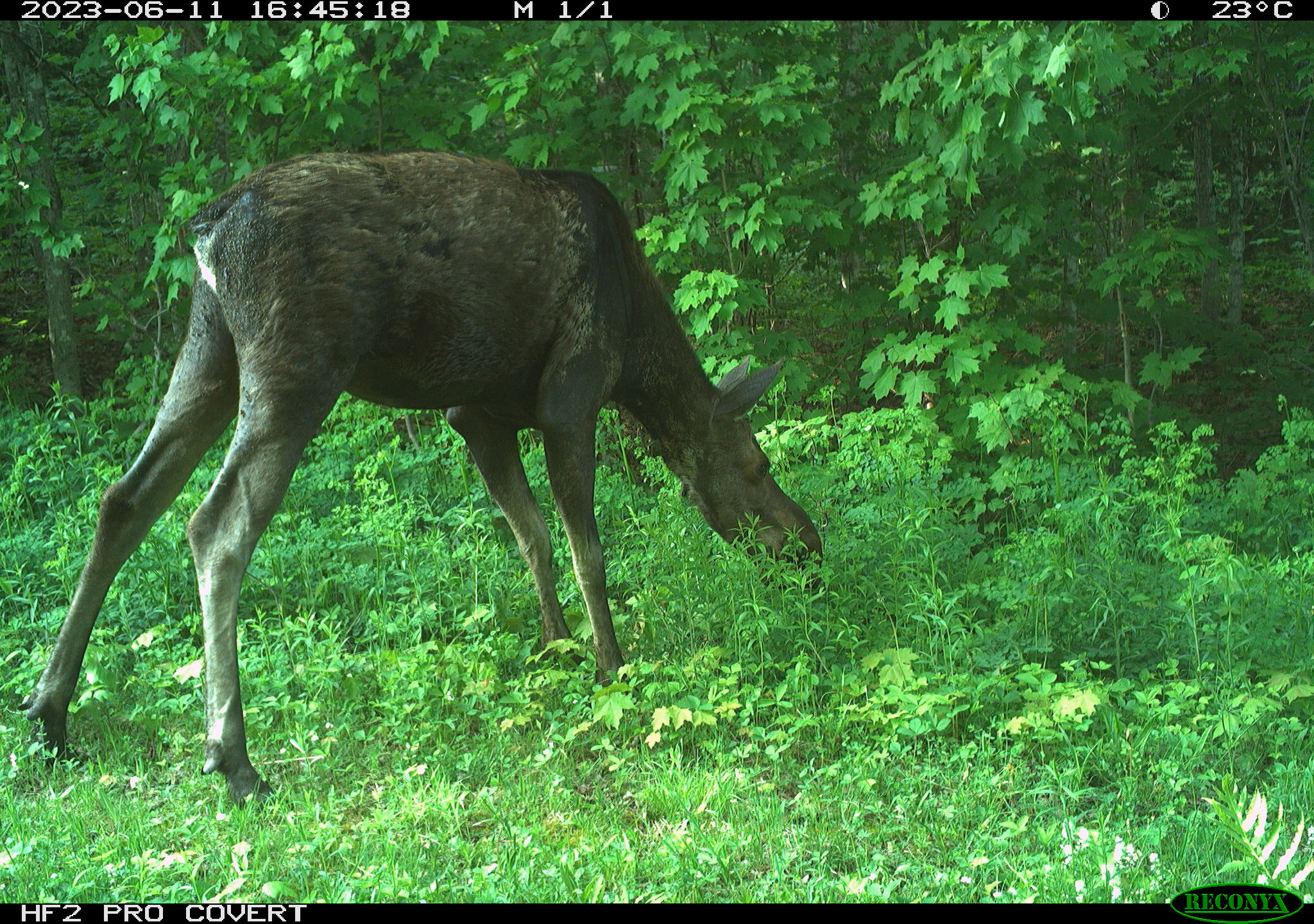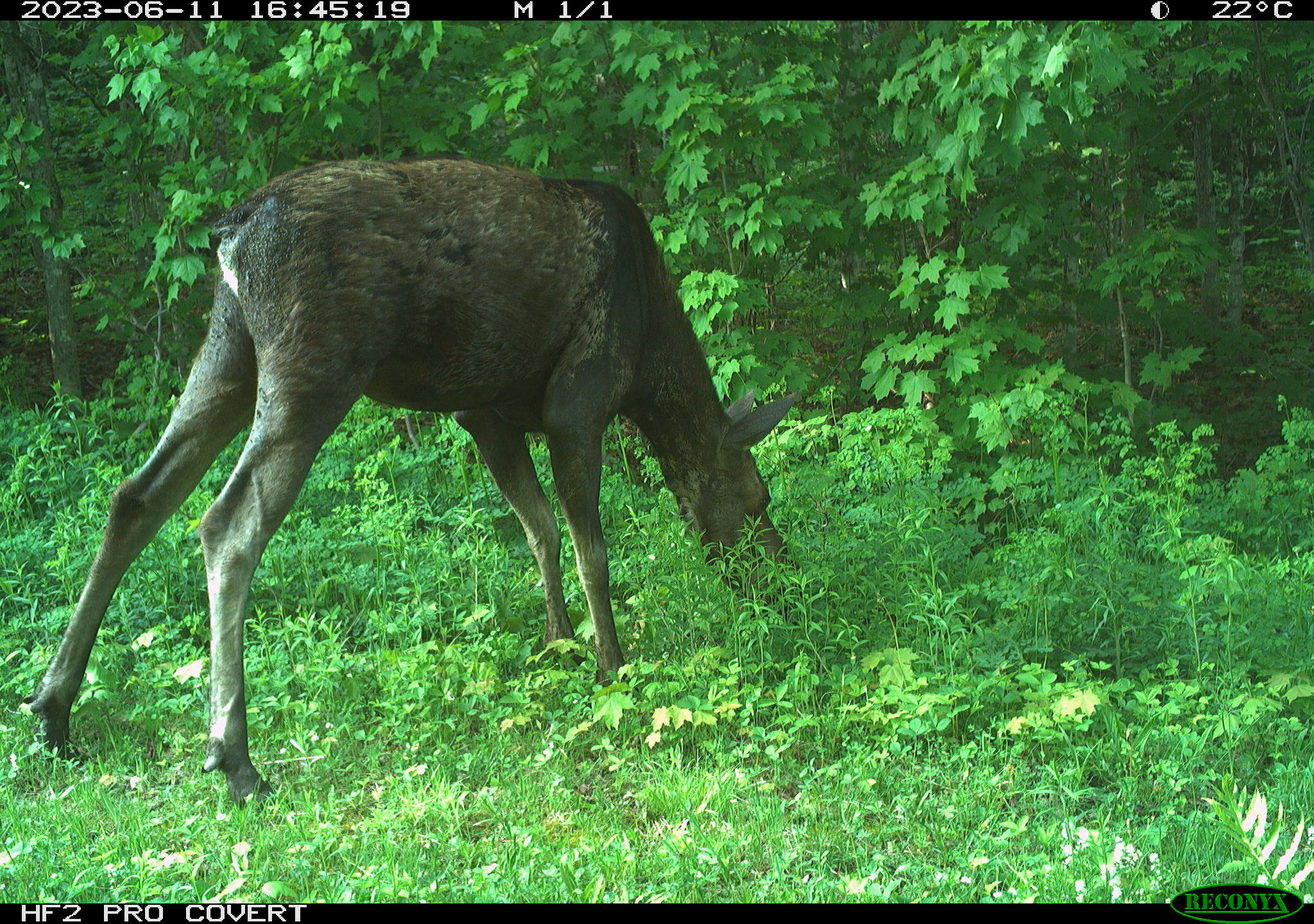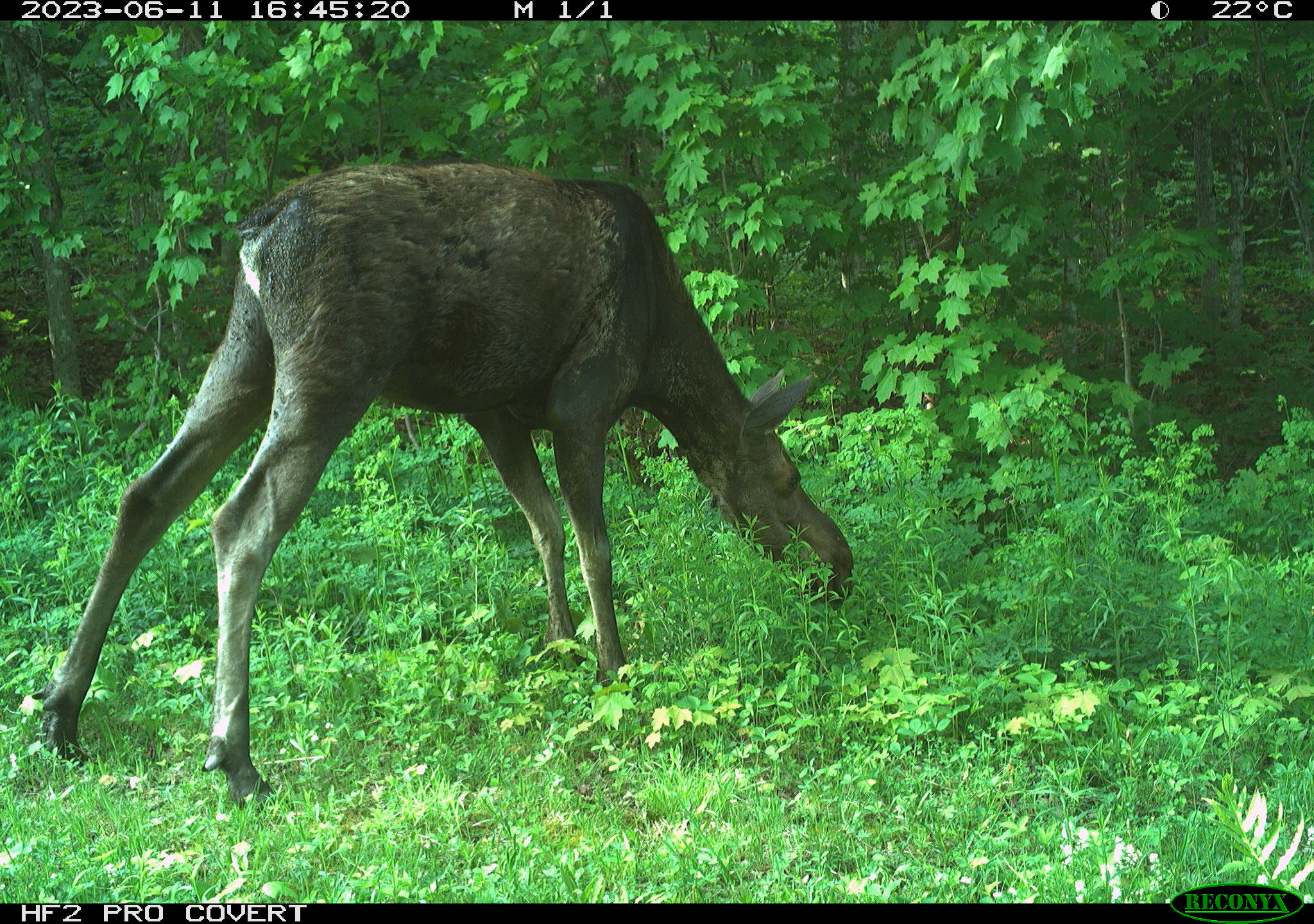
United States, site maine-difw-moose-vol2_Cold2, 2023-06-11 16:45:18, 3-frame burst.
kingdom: Animalia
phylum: Chordata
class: Mammalia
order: Artiodactyla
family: Cervidae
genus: Alces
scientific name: Alces alces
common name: moose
Moose (Alces alces).